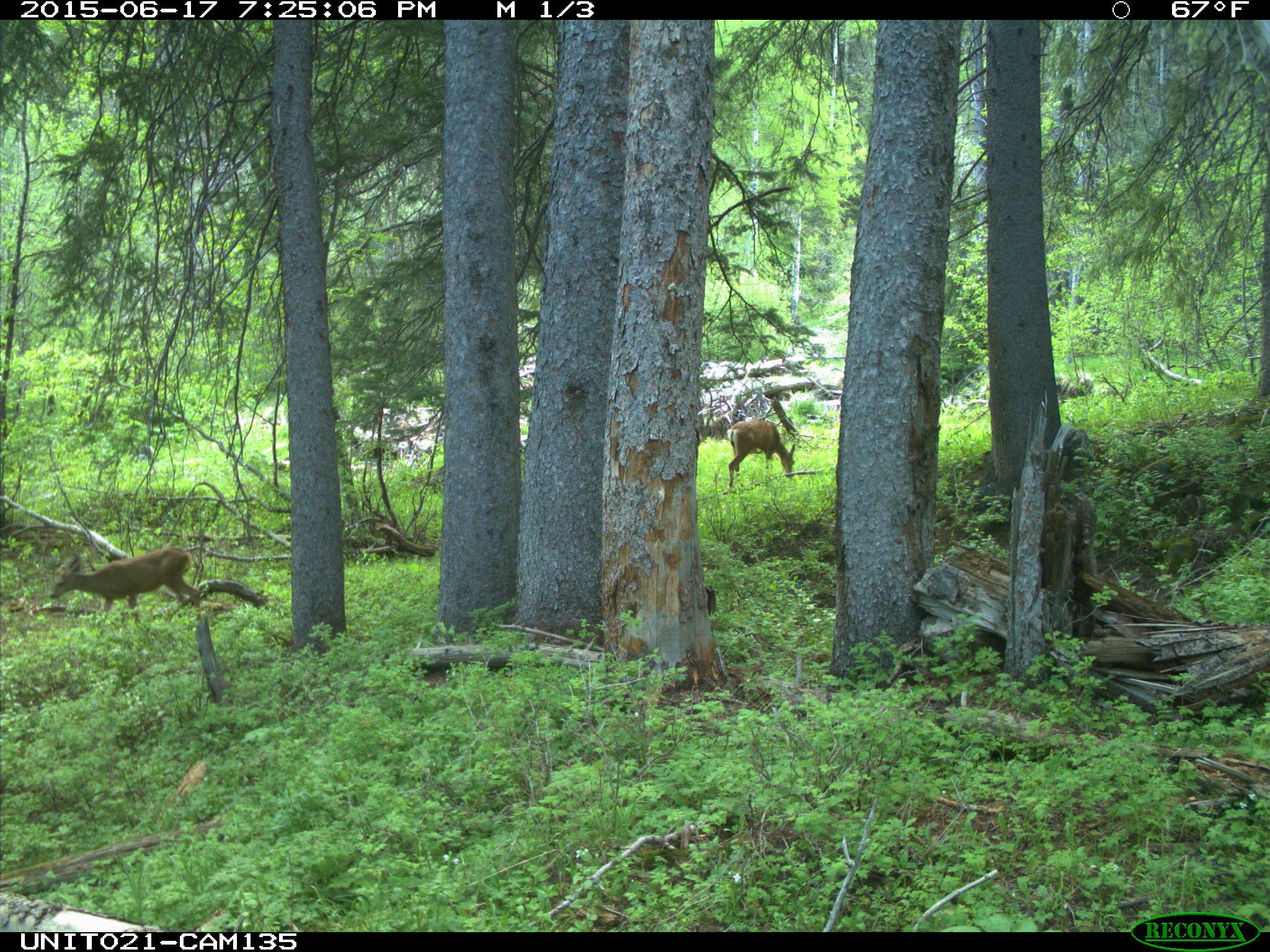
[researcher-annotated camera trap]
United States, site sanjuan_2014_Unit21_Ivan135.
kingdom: Animalia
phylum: Chordata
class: Mammalia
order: Artiodactyla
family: Cervidae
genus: Odocoileus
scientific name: Odocoileus hemionus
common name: mule deer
Odocoileus hemionus (mule deer).